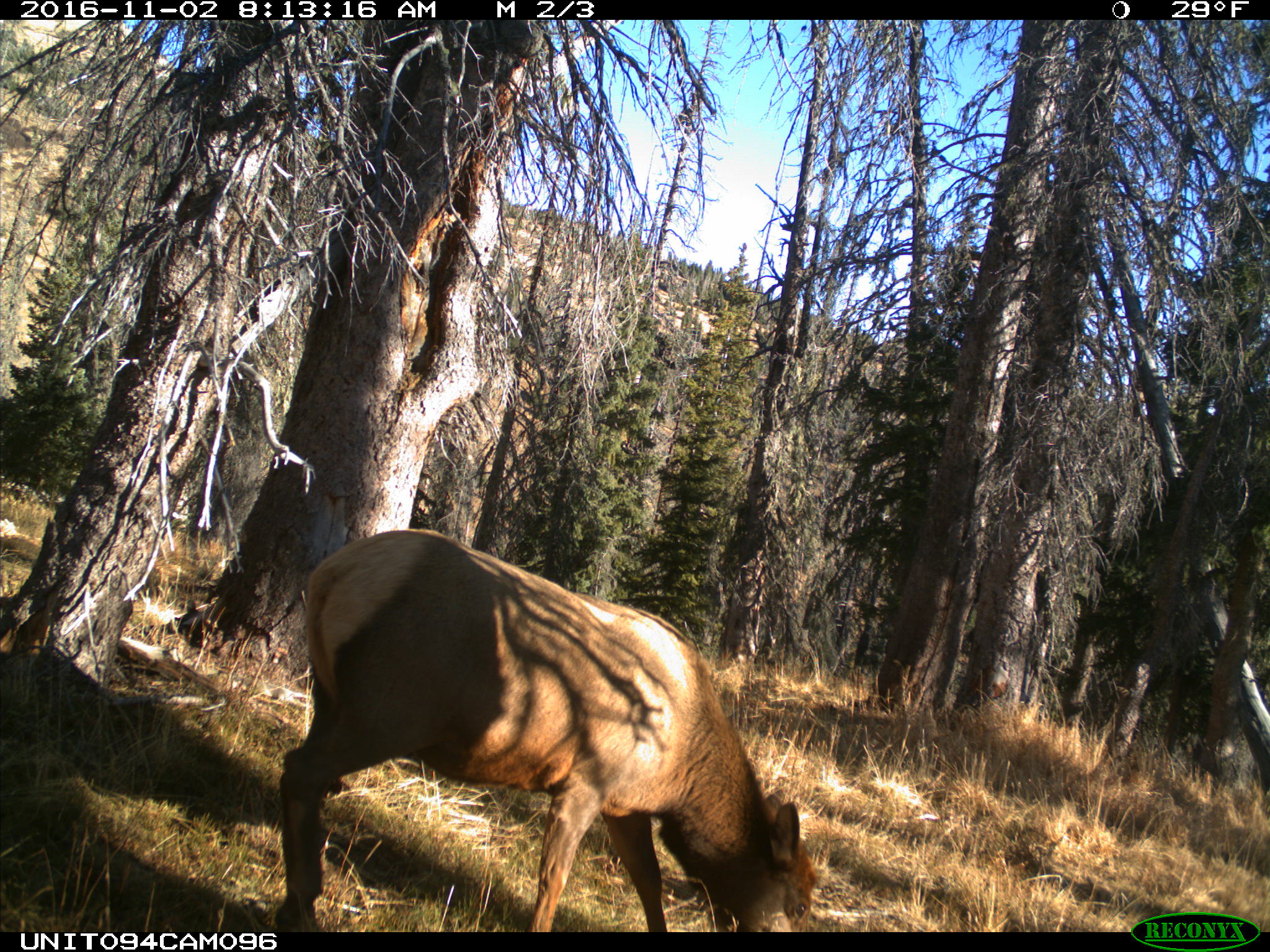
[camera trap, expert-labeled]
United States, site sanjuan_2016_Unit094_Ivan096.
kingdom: Animalia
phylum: Chordata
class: Mammalia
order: Artiodactyla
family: Cervidae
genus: Cervus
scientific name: Cervus elaphus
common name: red deer